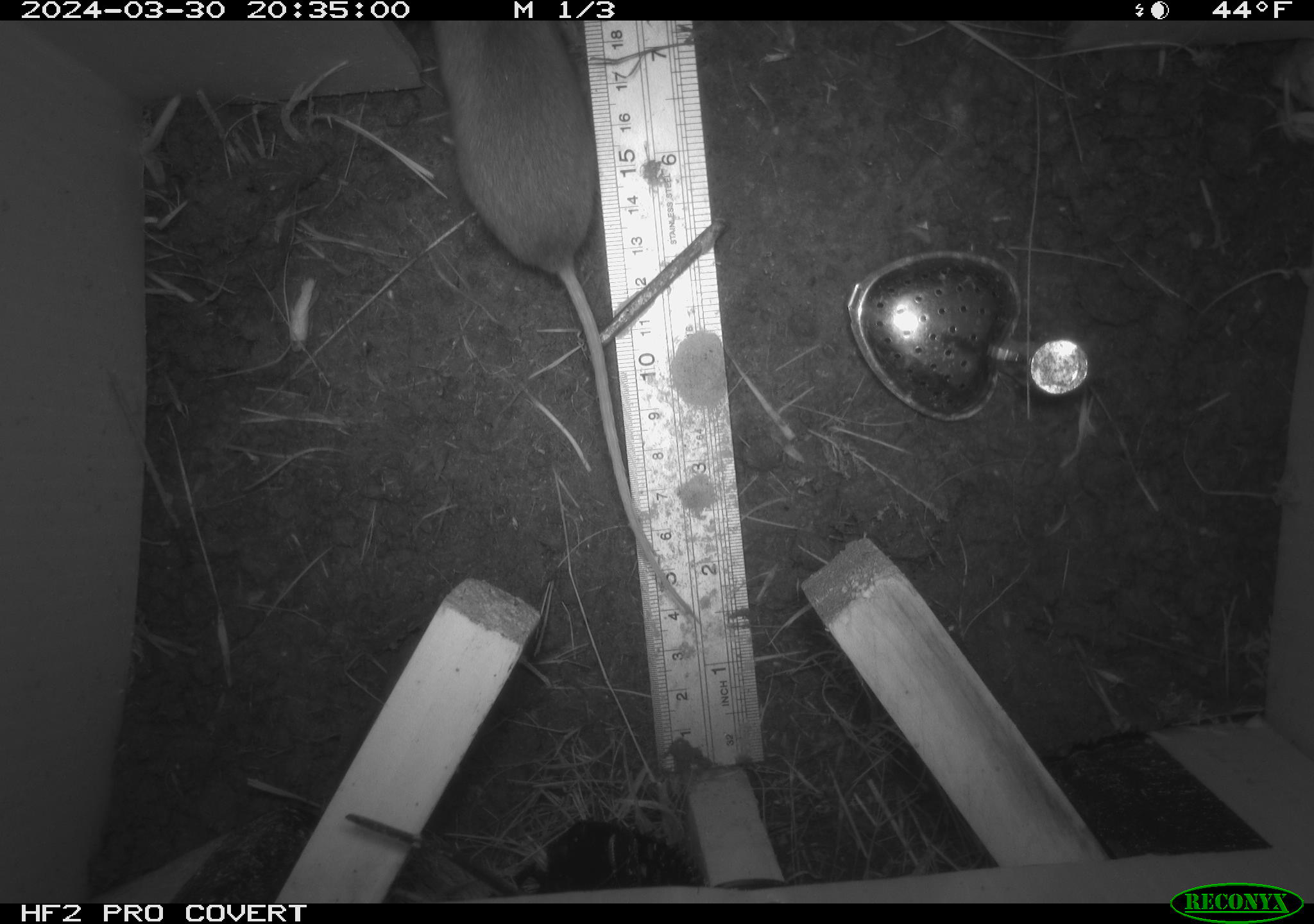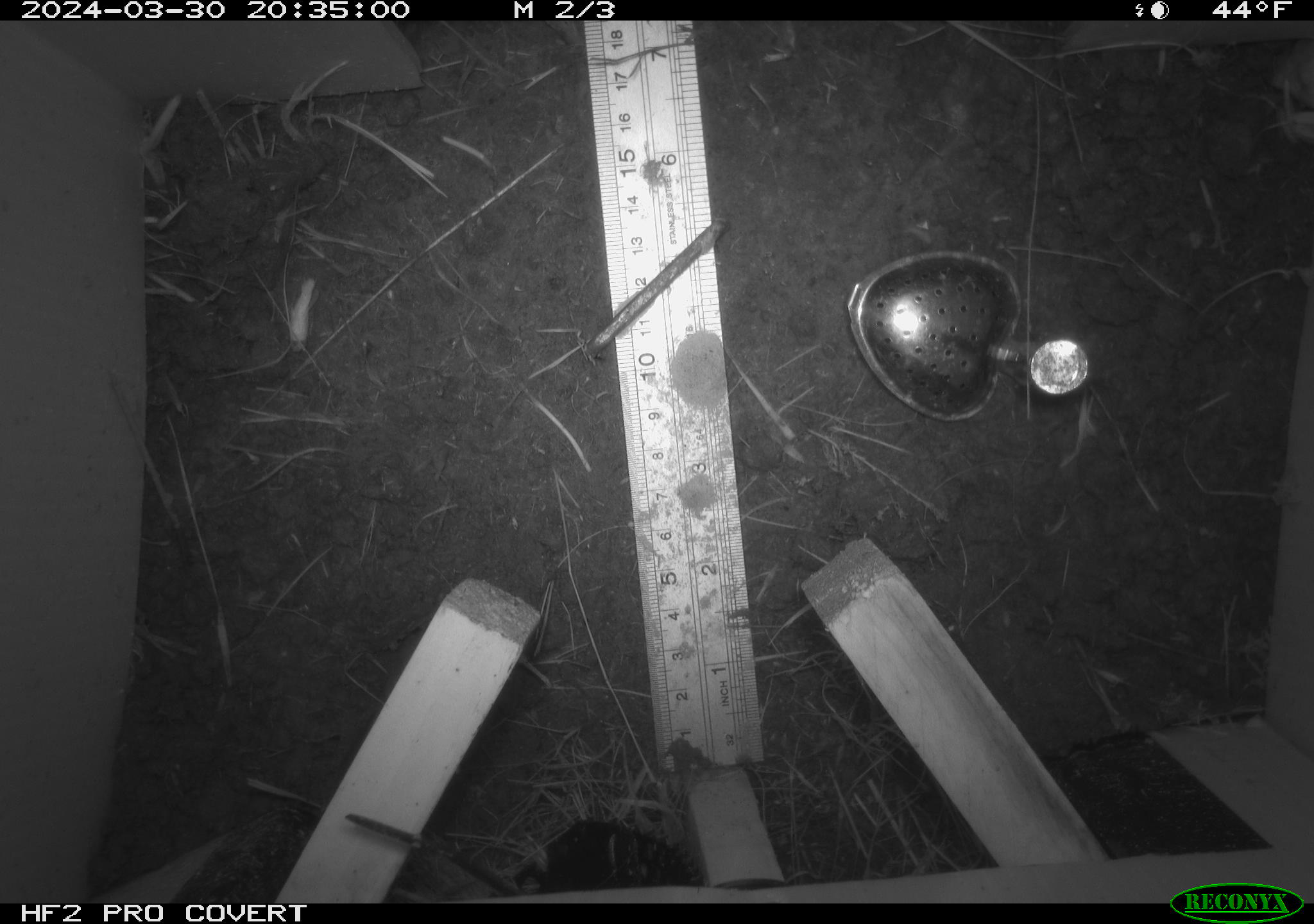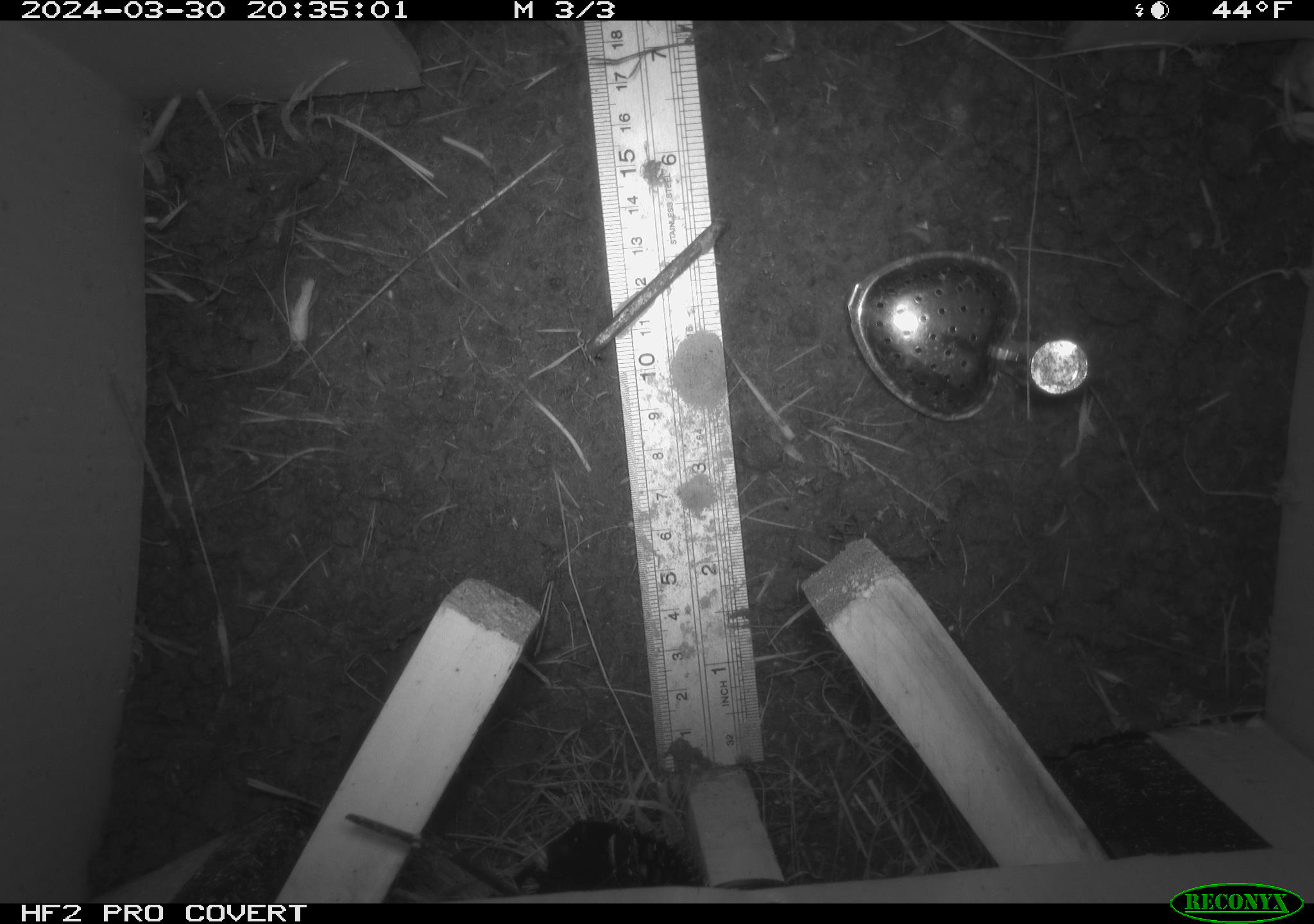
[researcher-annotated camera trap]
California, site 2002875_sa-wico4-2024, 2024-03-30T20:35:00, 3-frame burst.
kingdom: Animalia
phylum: Chordata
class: Mammalia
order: Rodentia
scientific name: Rodentia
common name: rodent